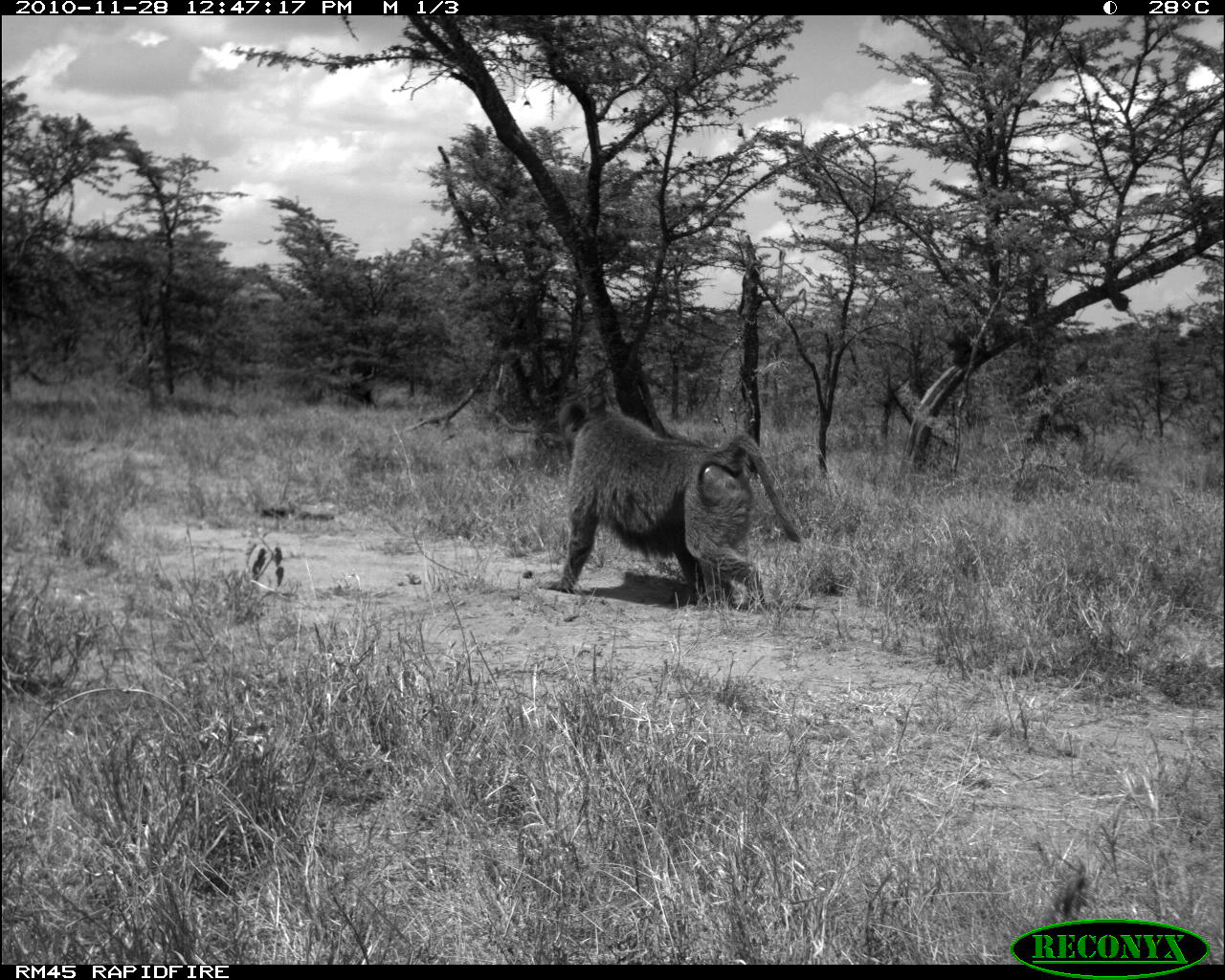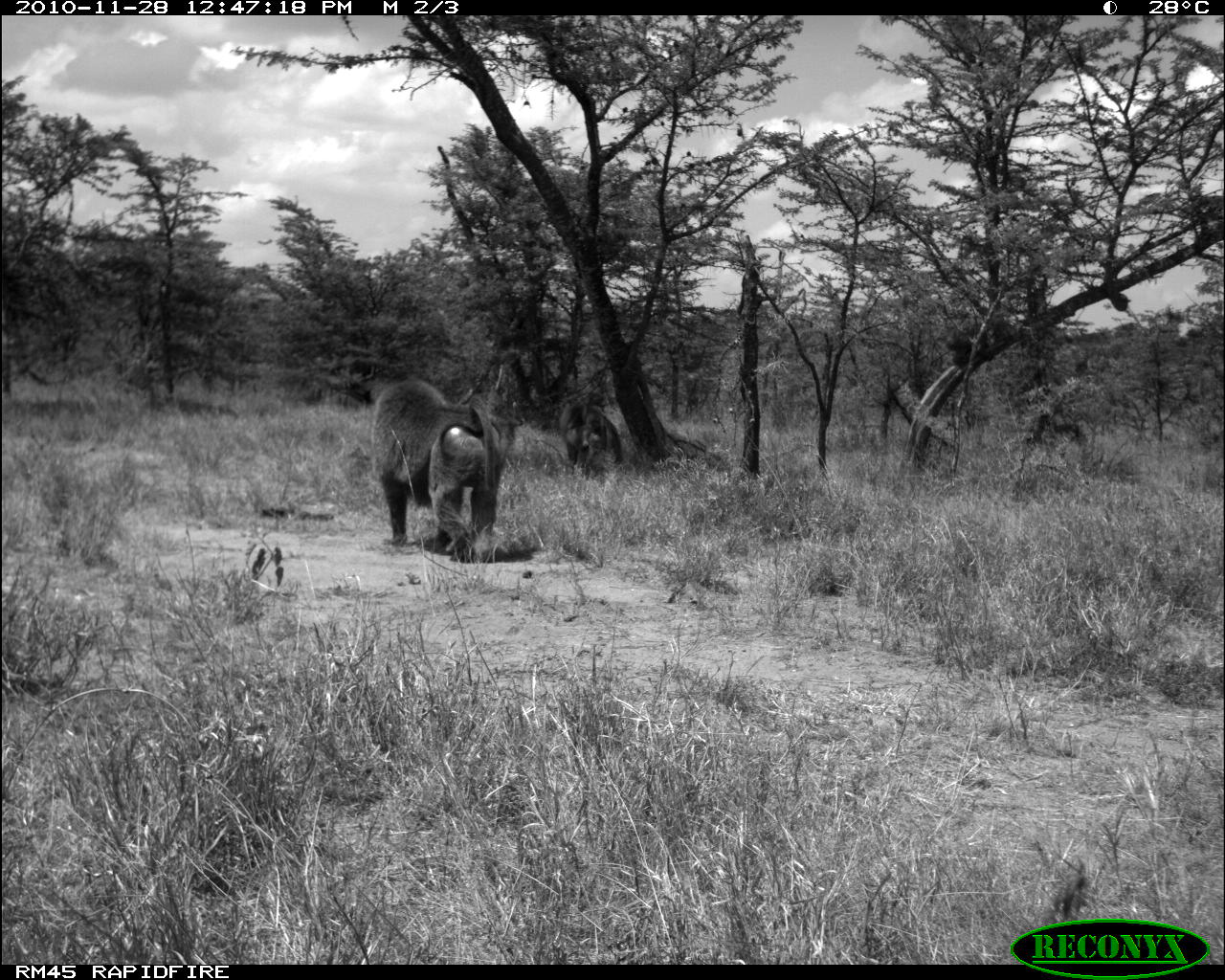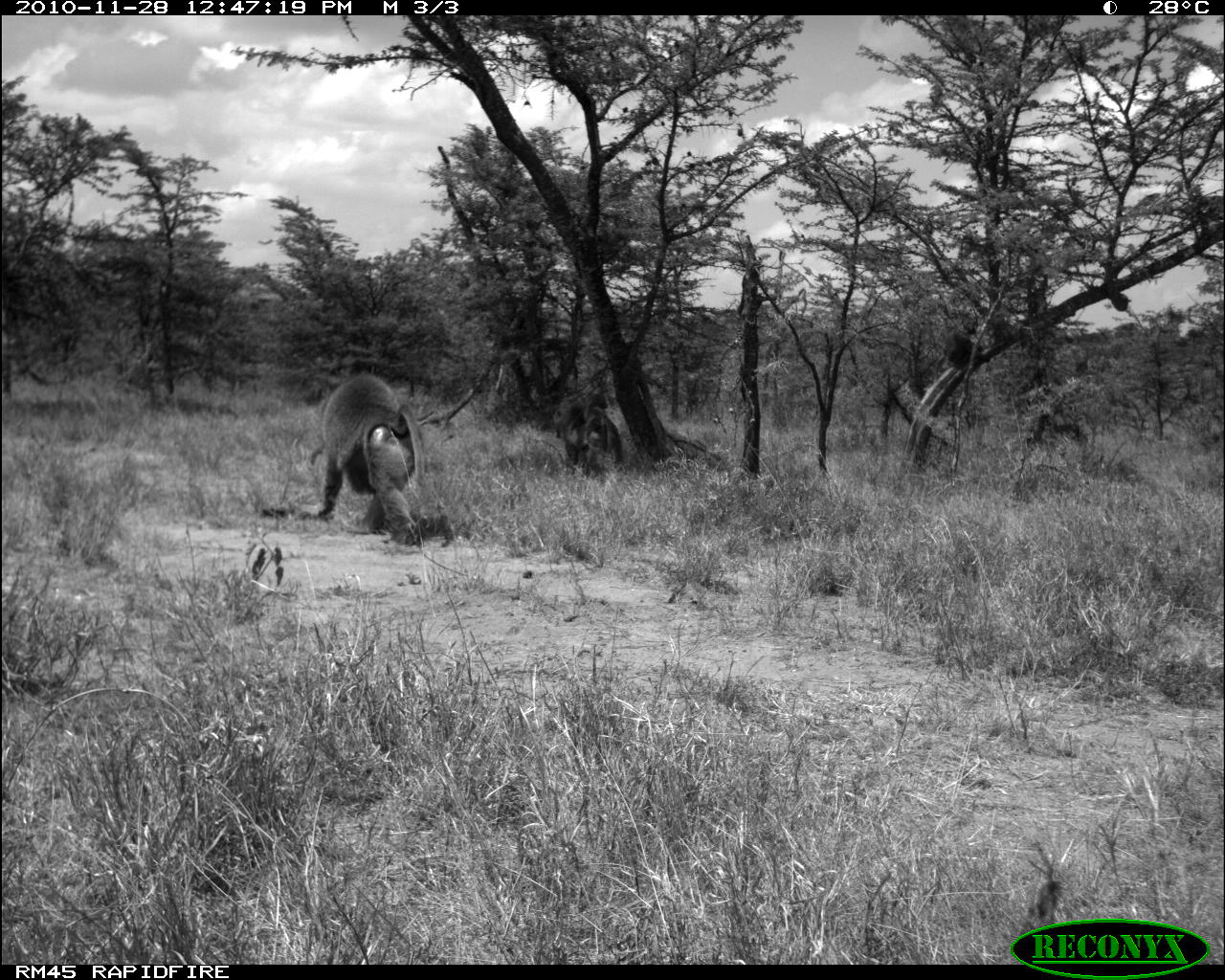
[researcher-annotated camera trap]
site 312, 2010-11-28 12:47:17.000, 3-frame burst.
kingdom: Animalia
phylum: Chordata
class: Mammalia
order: Primates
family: Cercopithecidae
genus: Papio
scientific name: Papio anubis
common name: olive baboon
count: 2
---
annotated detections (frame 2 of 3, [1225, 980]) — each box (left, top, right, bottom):
papio anubis: (370, 375, 508, 564); (557, 389, 624, 480)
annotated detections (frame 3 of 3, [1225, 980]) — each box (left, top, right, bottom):
papio anubis: (312, 371, 426, 546); (552, 391, 623, 477)